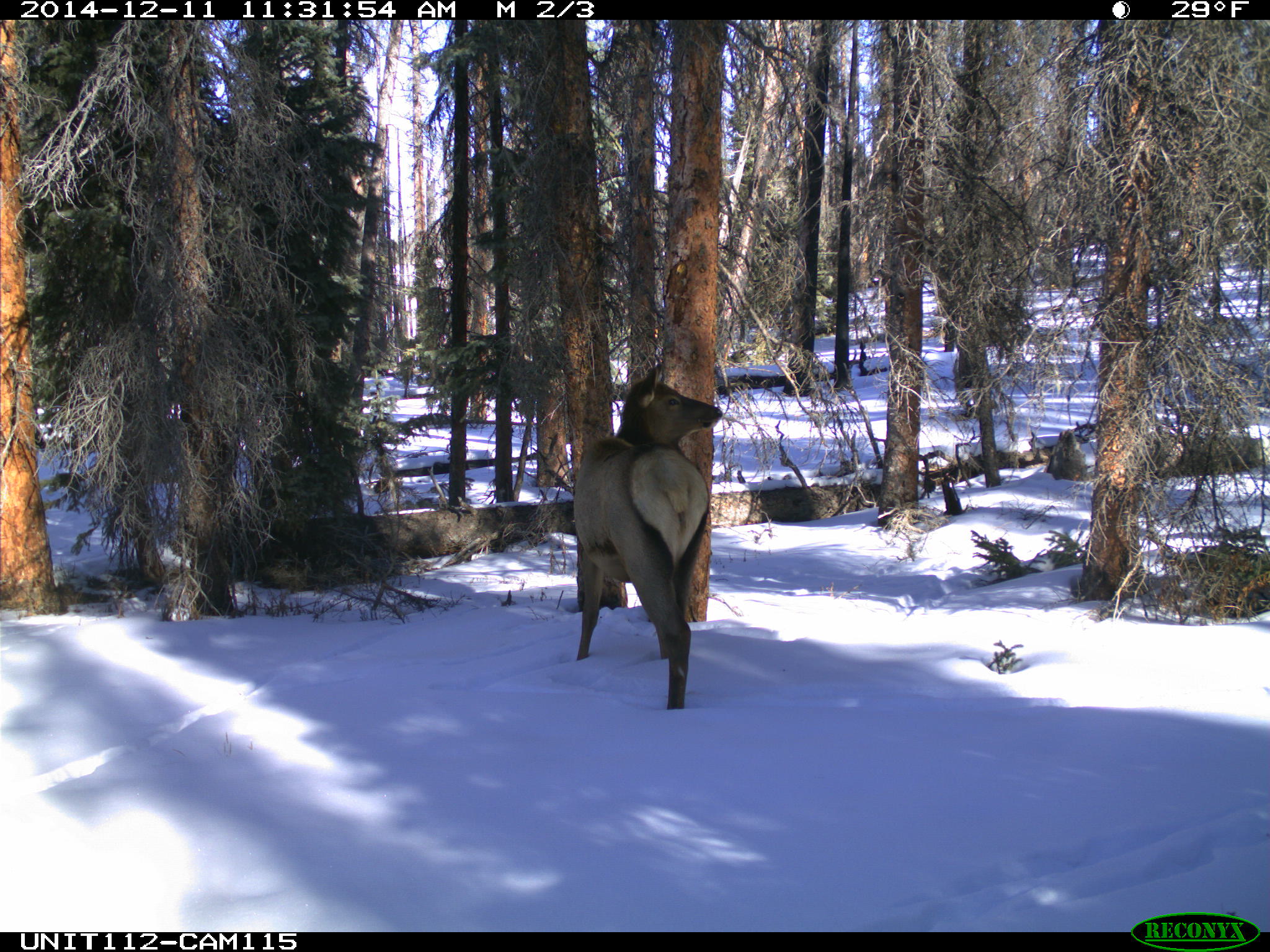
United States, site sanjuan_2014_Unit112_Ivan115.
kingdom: Animalia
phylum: Chordata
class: Mammalia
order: Artiodactyla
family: Cervidae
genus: Cervus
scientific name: Cervus elaphus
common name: red deer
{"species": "Cervus elaphus (red deer)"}